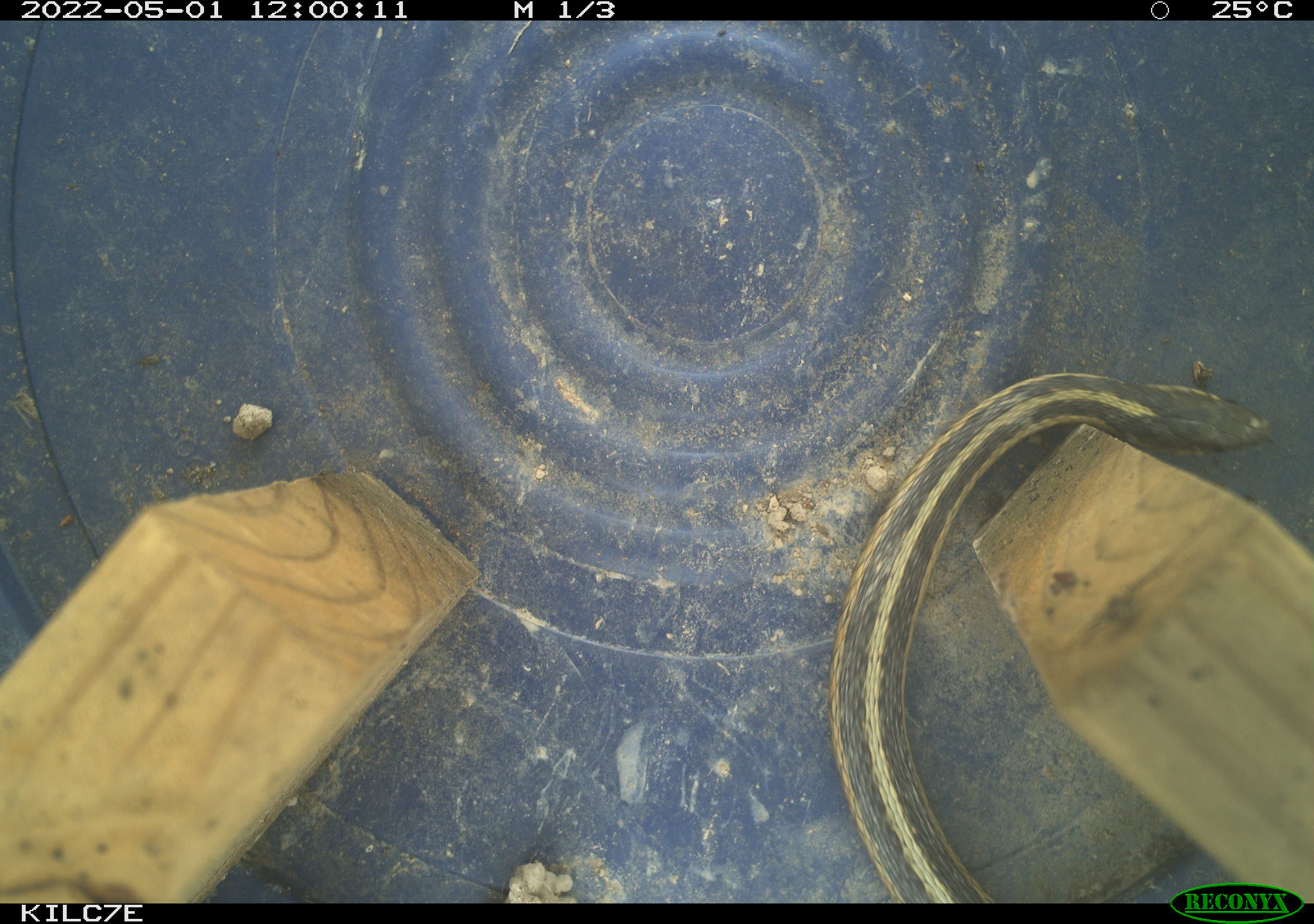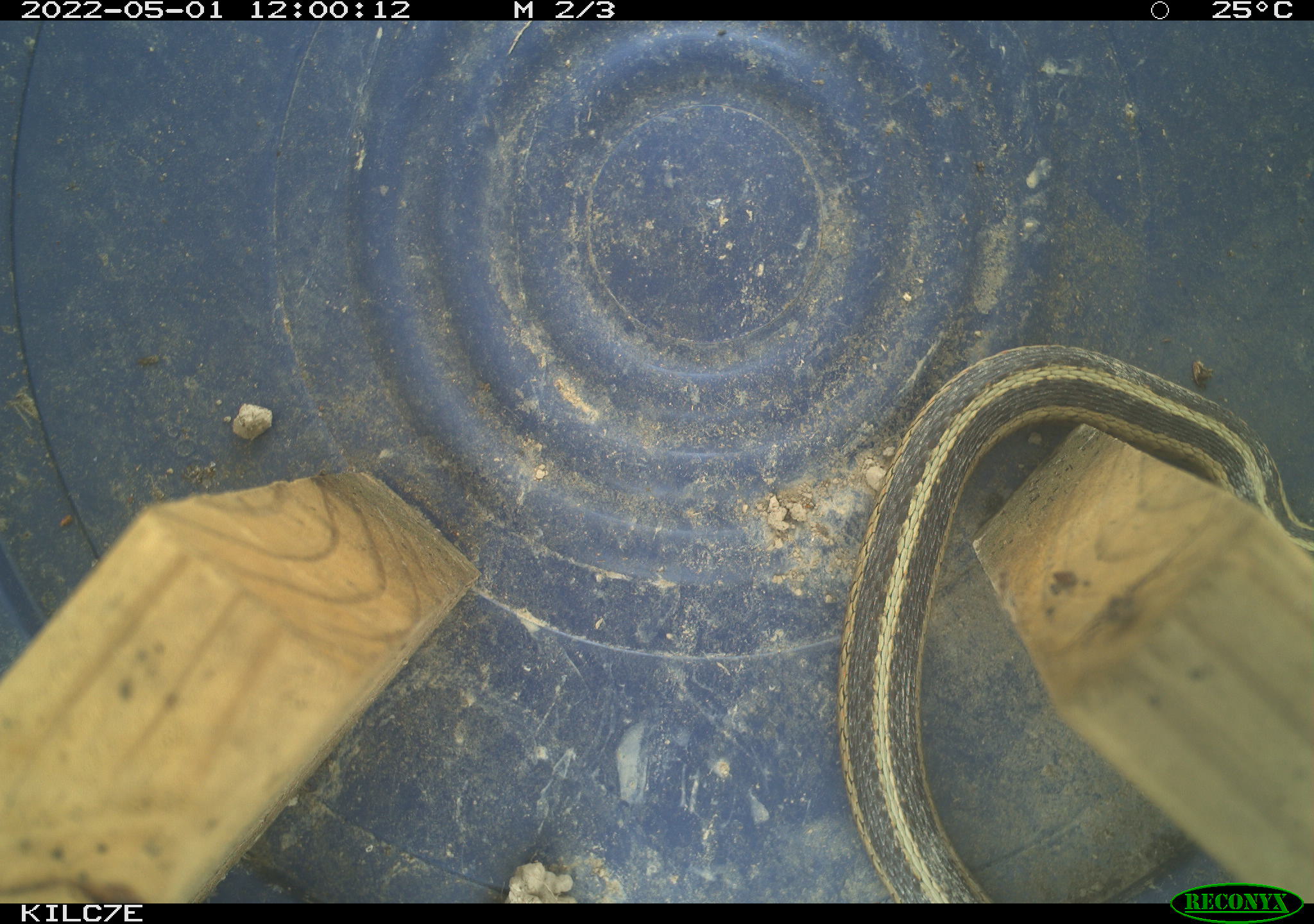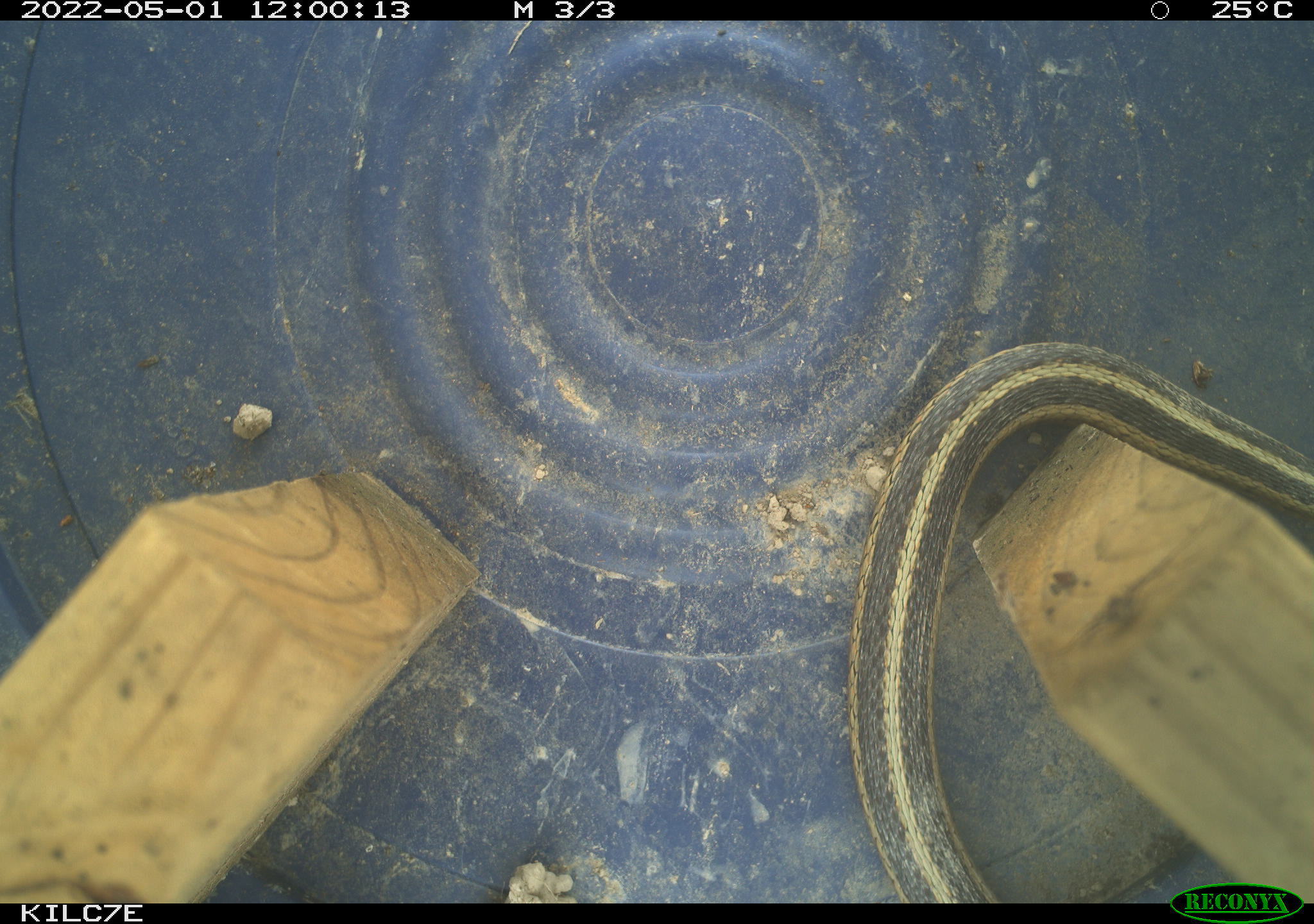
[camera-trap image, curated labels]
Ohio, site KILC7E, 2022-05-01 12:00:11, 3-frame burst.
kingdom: Animalia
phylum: Chordata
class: Reptilia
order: Squamata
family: Colubridae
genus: Thamnophis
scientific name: Thamnophis sirtalis sirtalis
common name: eastern gartersnake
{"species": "eastern gartersnake (Thamnophis sirtalis sirtalis)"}